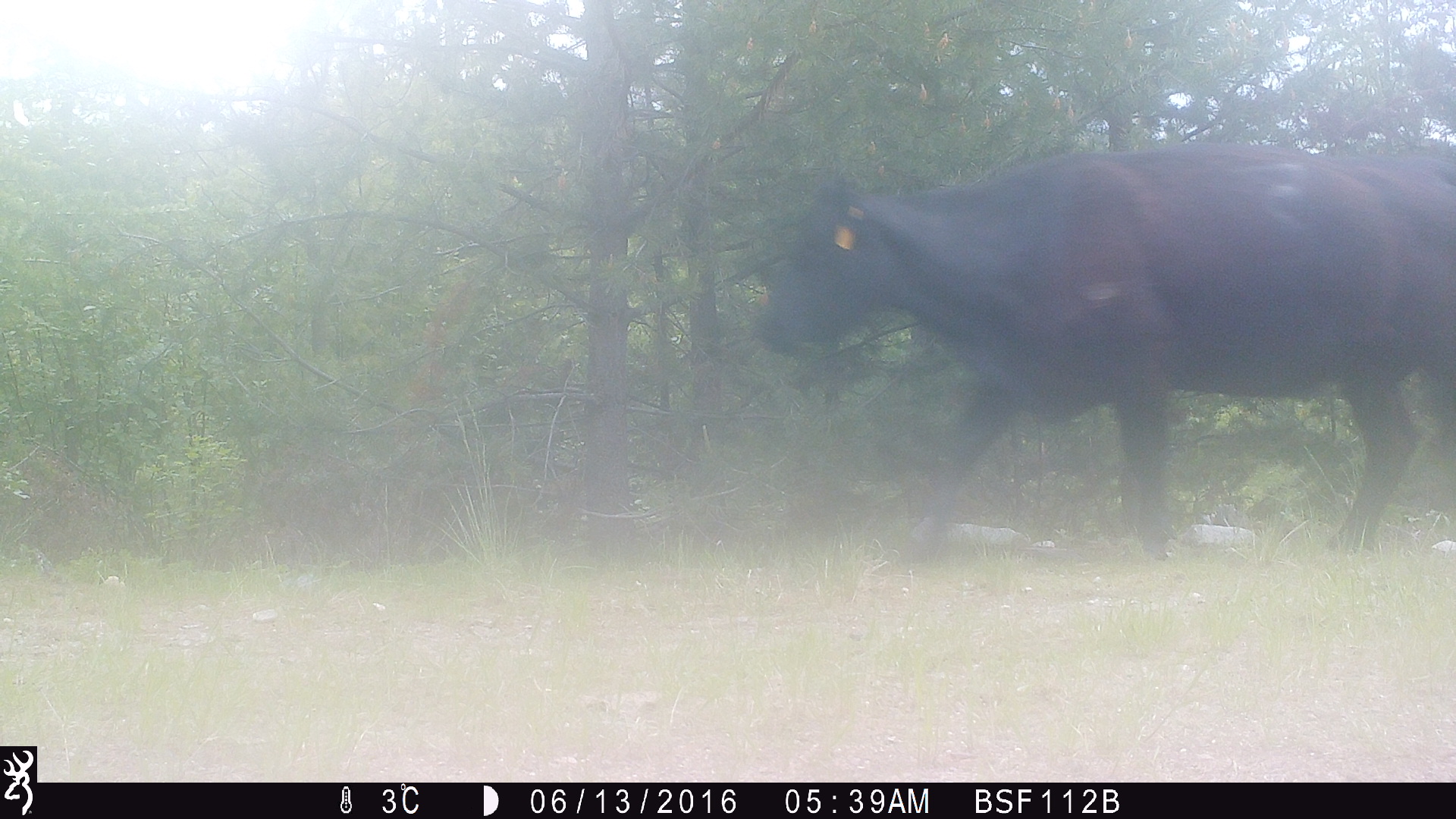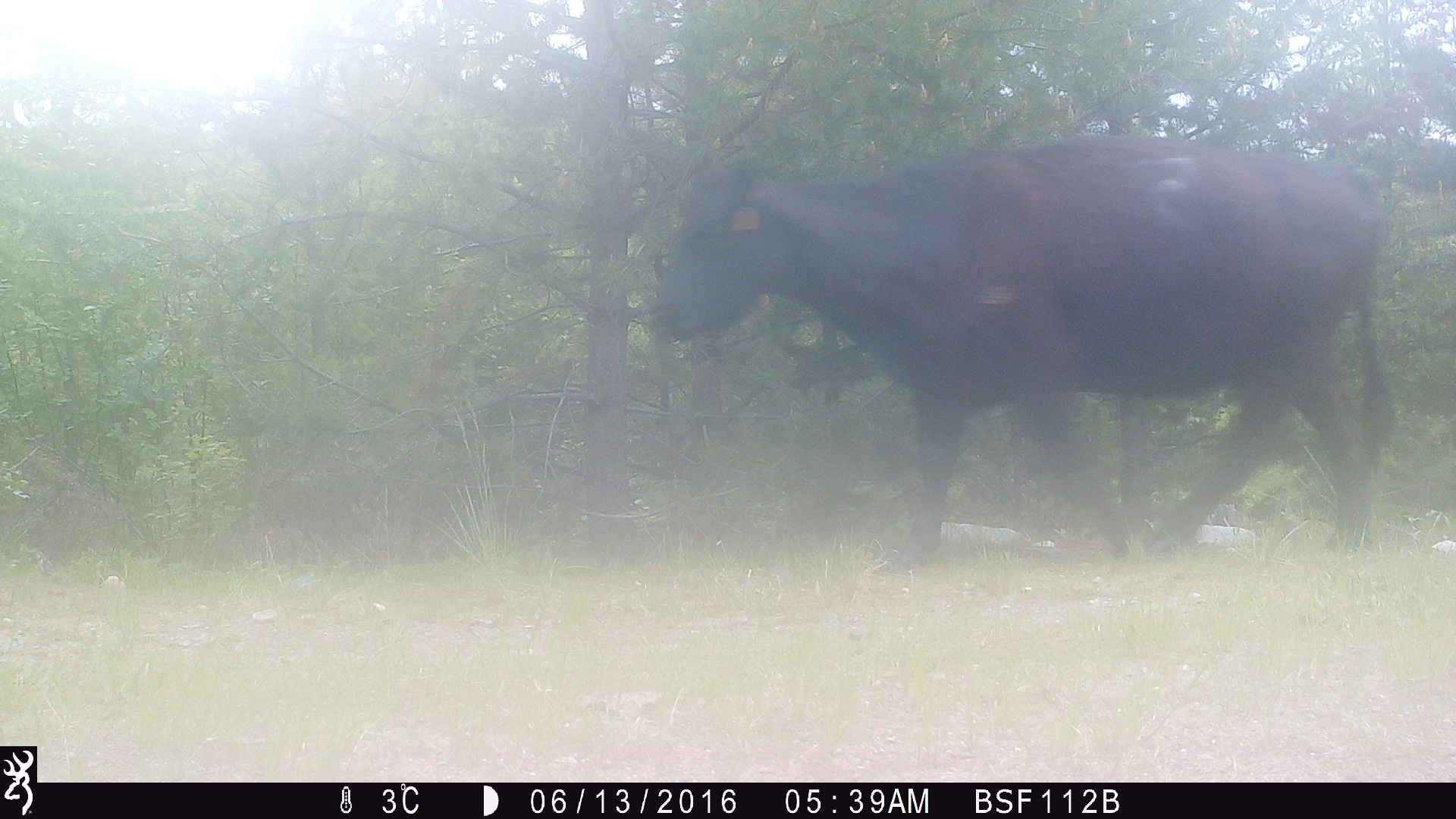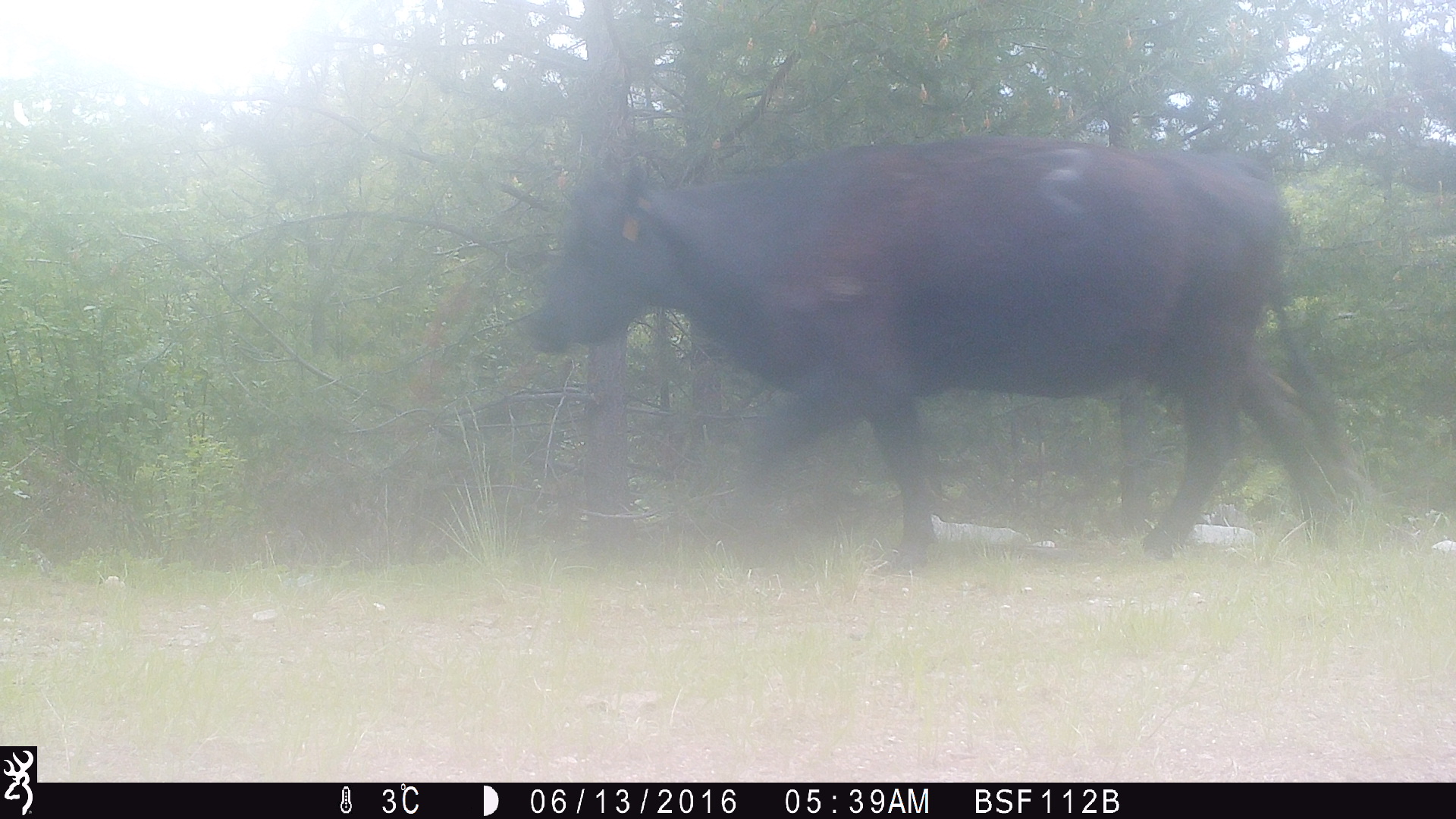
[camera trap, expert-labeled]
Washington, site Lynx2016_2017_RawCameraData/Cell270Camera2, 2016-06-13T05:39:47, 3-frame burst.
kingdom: Animalia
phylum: Chordata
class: Mammalia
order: Artiodactyla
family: Bovidae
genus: Bos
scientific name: Bos taurus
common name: domestic cattle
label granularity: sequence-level